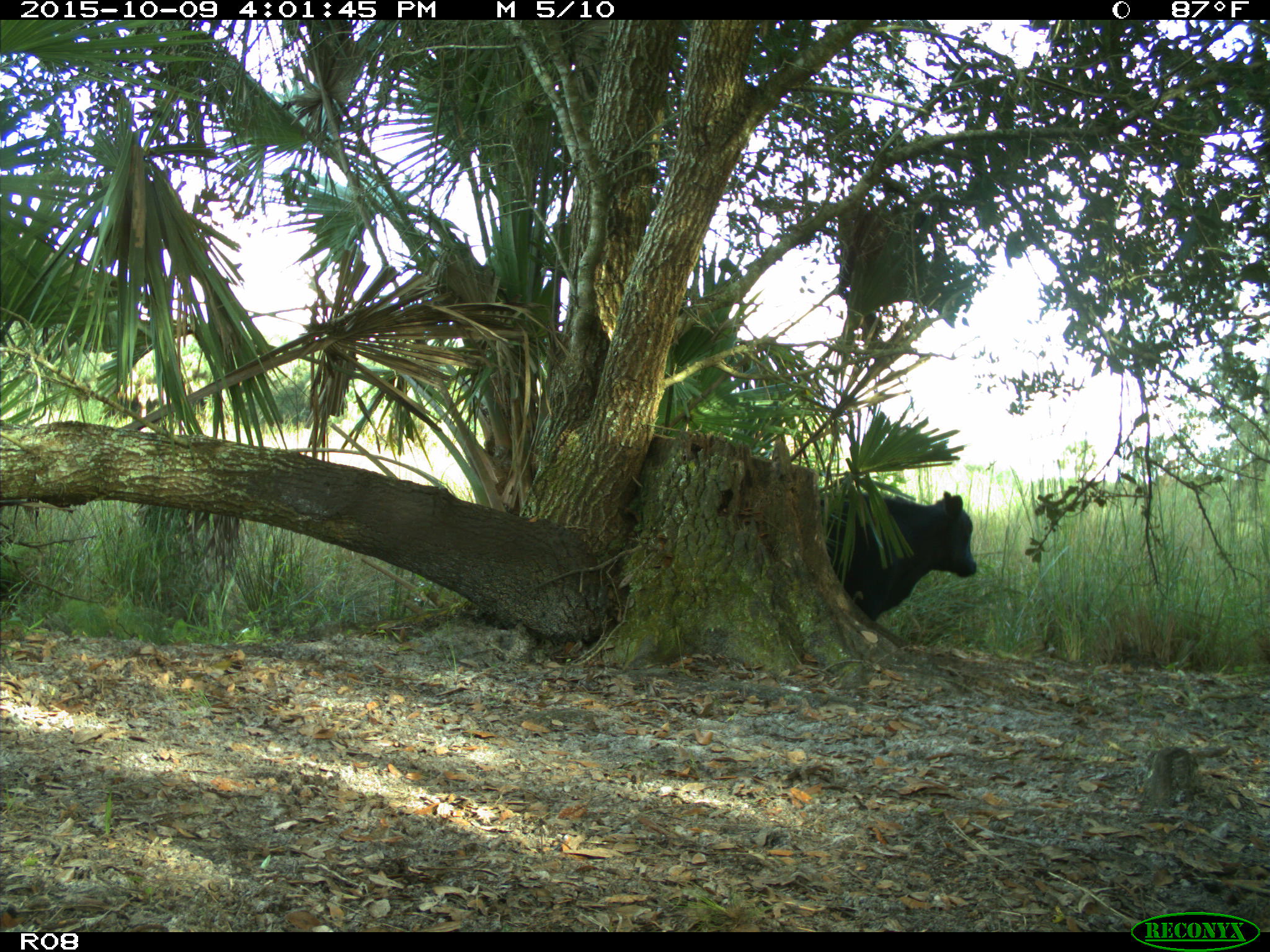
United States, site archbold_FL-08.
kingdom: Animalia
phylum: Chordata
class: Mammalia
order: Artiodactyla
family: Bovidae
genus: Bos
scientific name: Bos taurus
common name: domestic cow